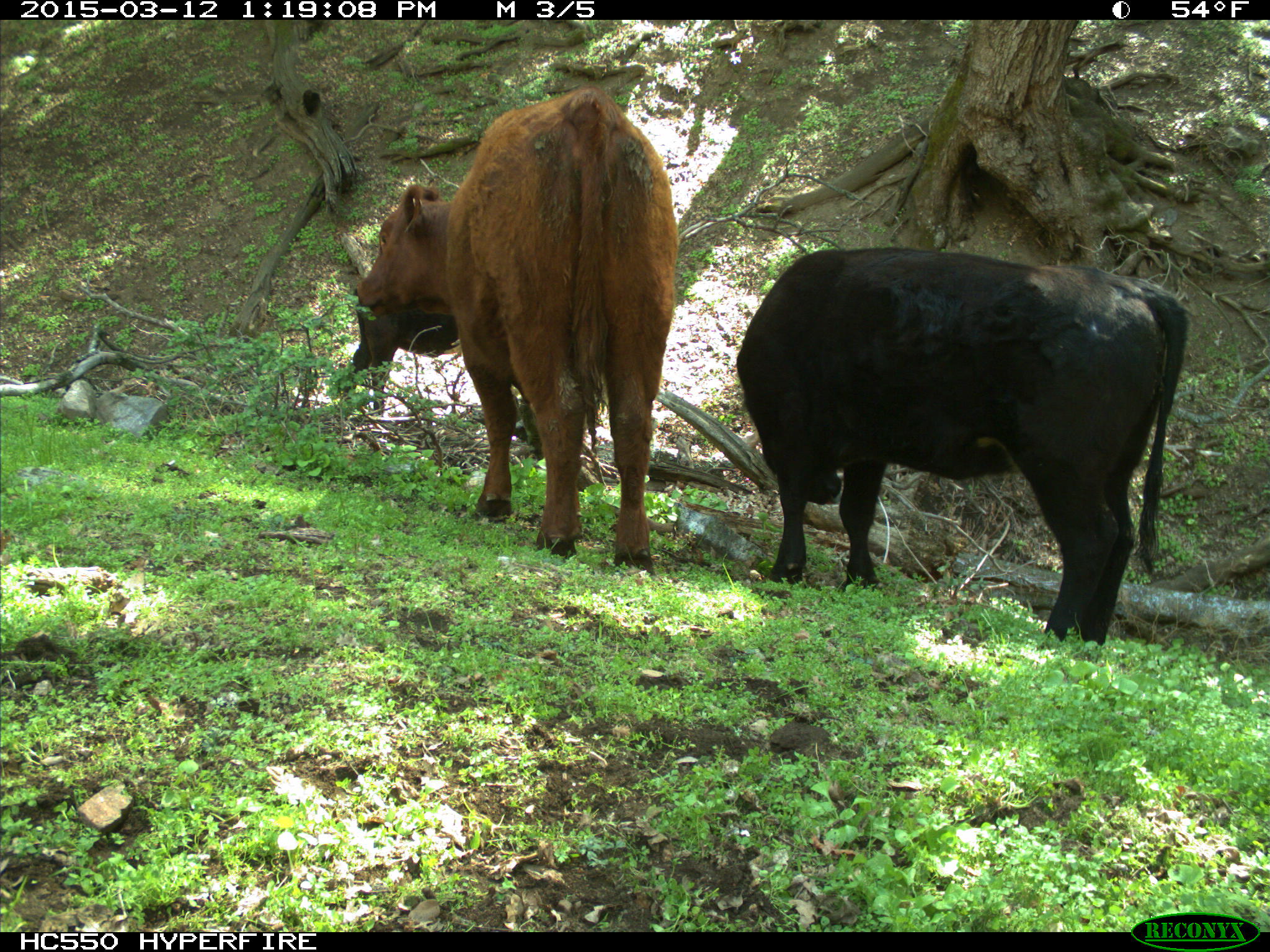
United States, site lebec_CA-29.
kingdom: Animalia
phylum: Chordata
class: Mammalia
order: Artiodactyla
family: Bovidae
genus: Bos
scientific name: Bos taurus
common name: domestic cow